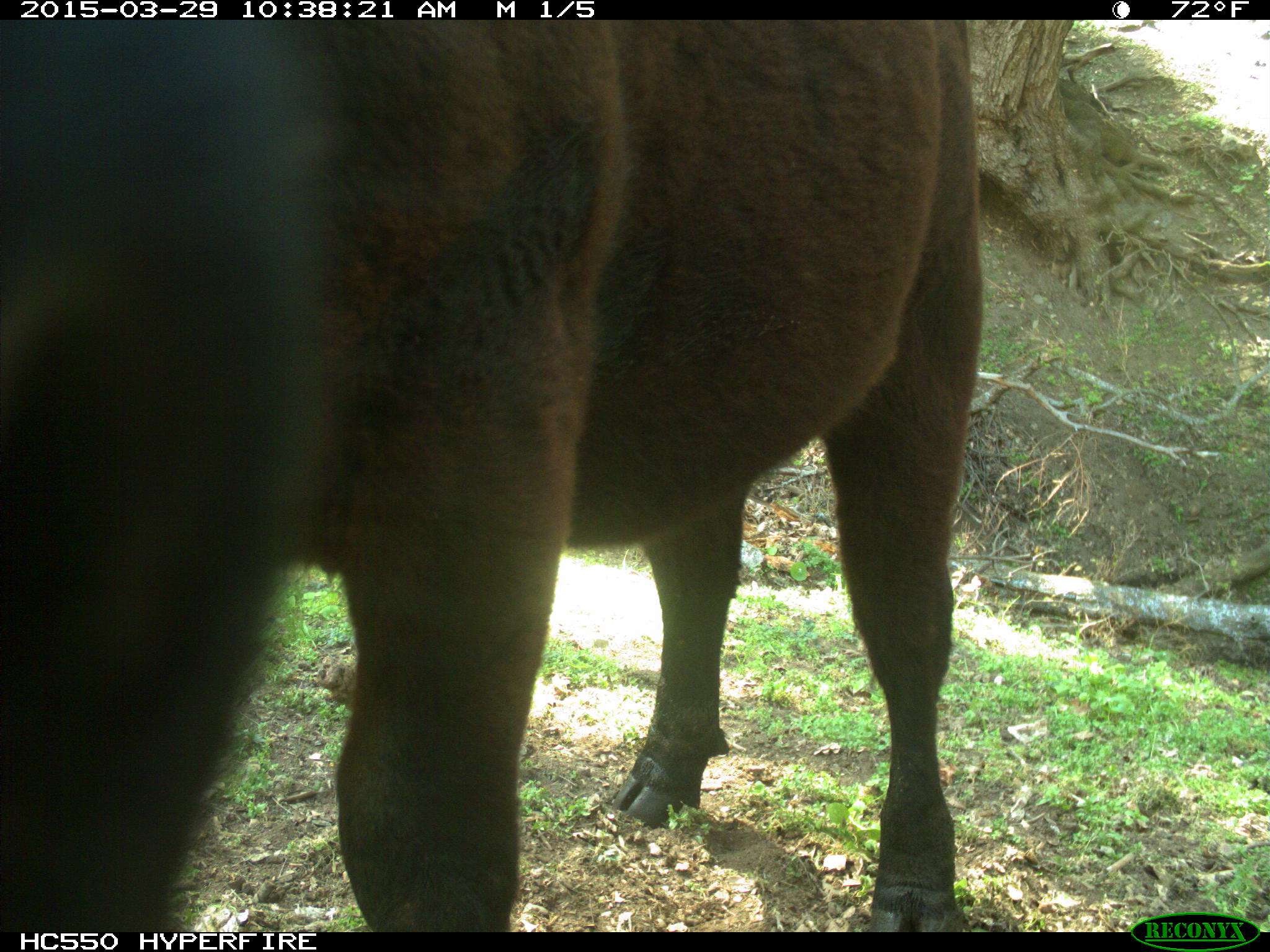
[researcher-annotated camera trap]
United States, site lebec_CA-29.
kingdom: Animalia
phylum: Chordata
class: Mammalia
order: Artiodactyla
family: Bovidae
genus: Bos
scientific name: Bos taurus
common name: domestic cow